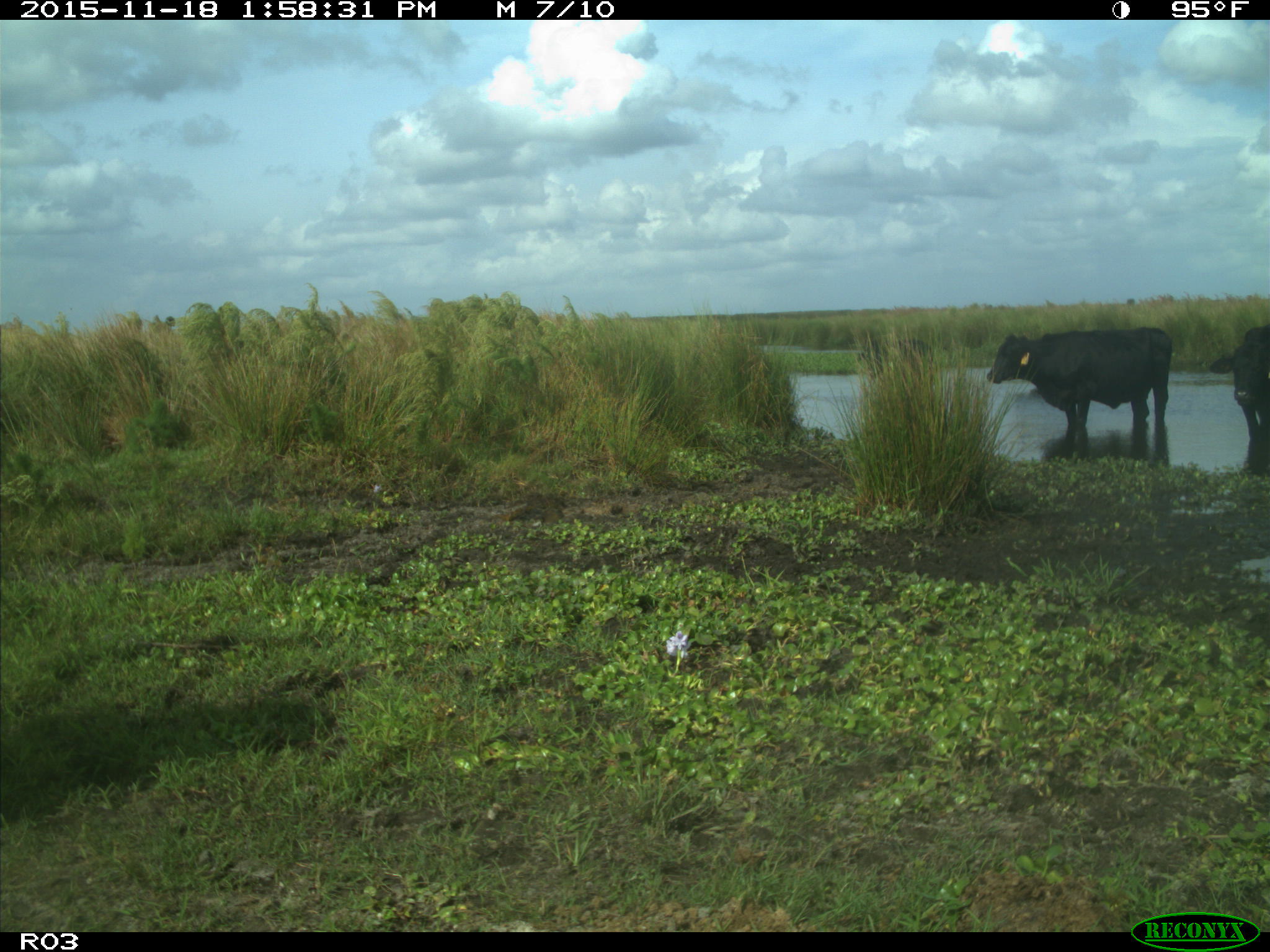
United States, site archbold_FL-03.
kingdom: Animalia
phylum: Chordata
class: Mammalia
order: Artiodactyla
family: Bovidae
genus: Bos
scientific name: Bos taurus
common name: domestic cow